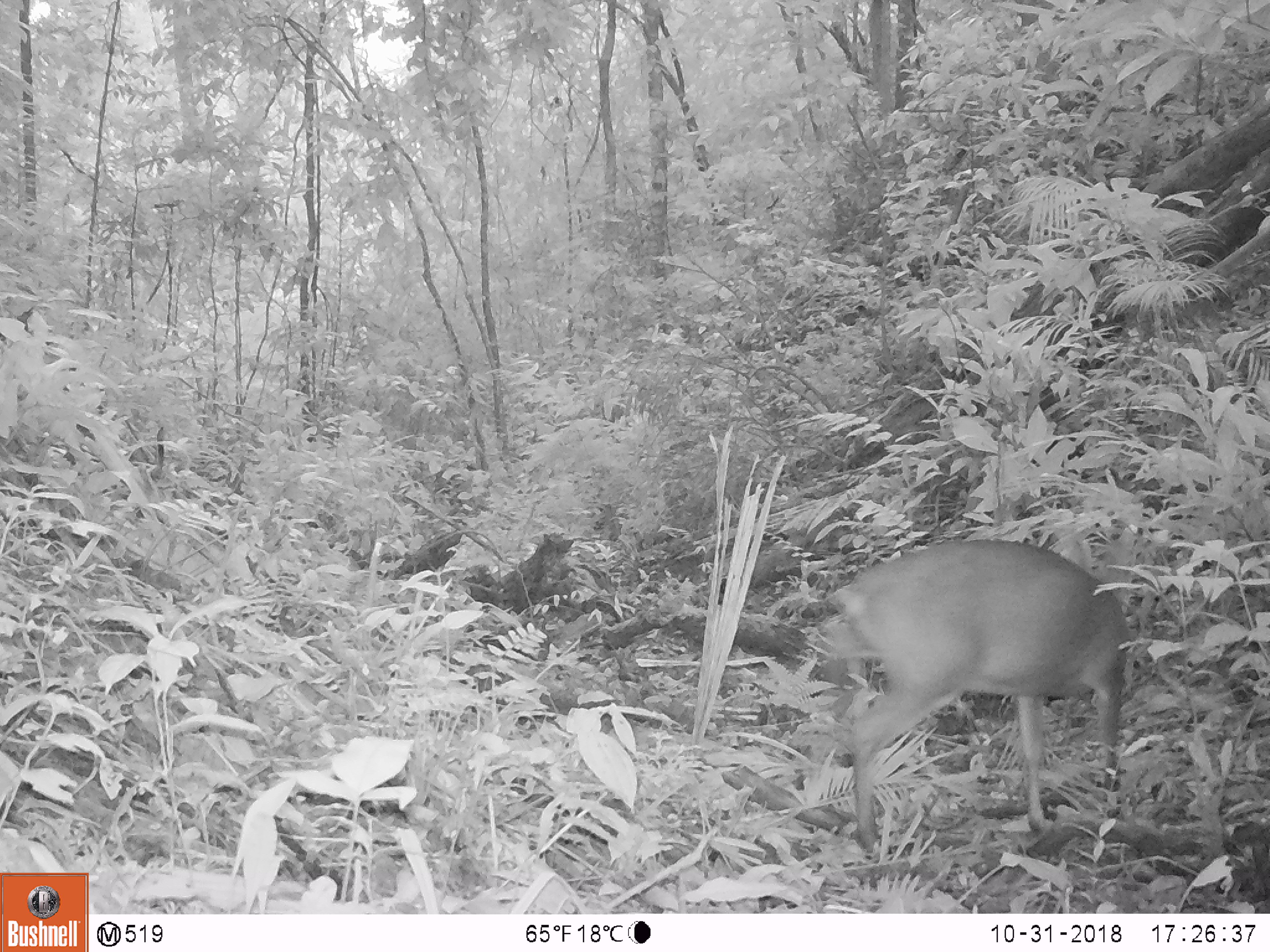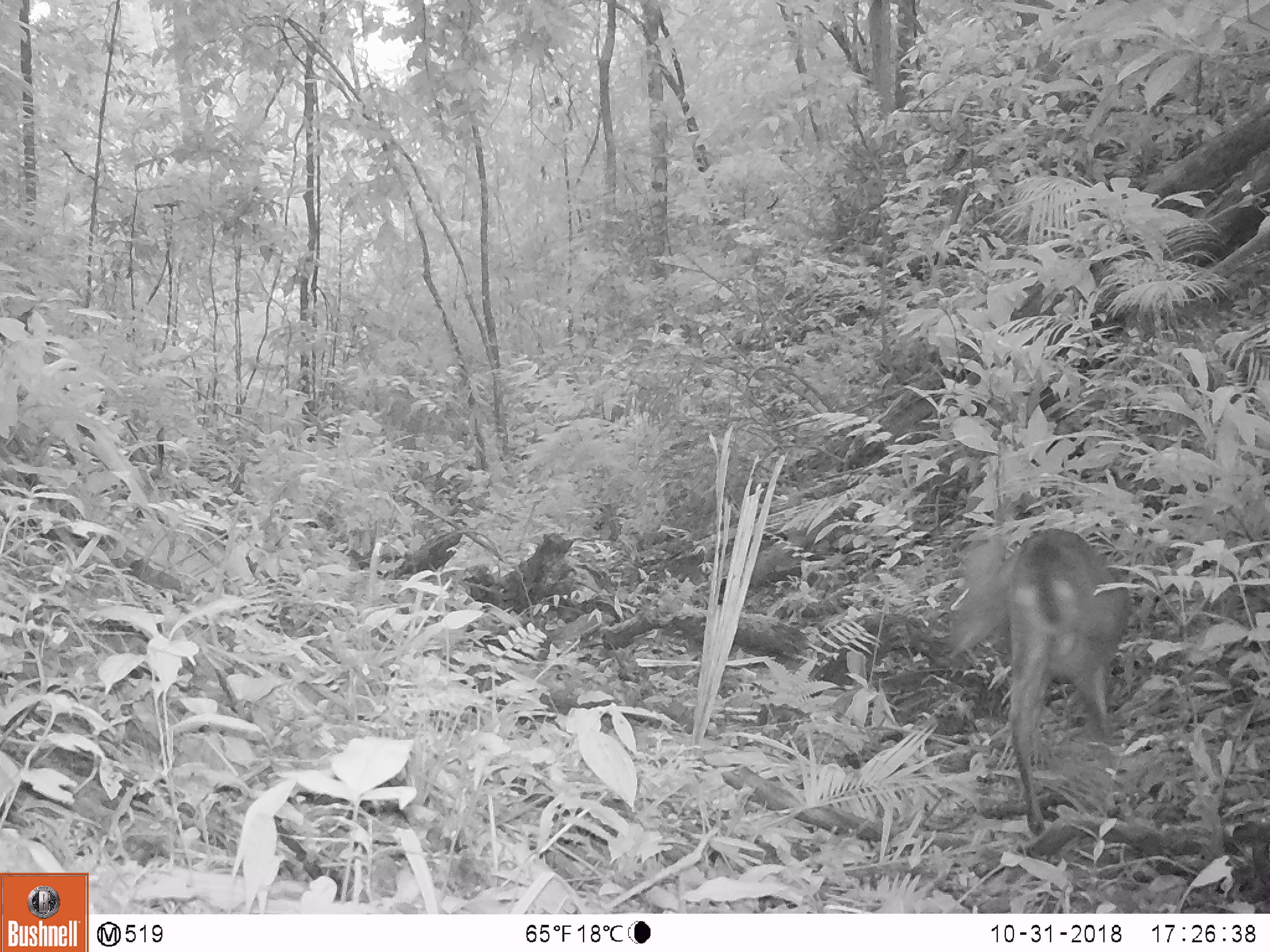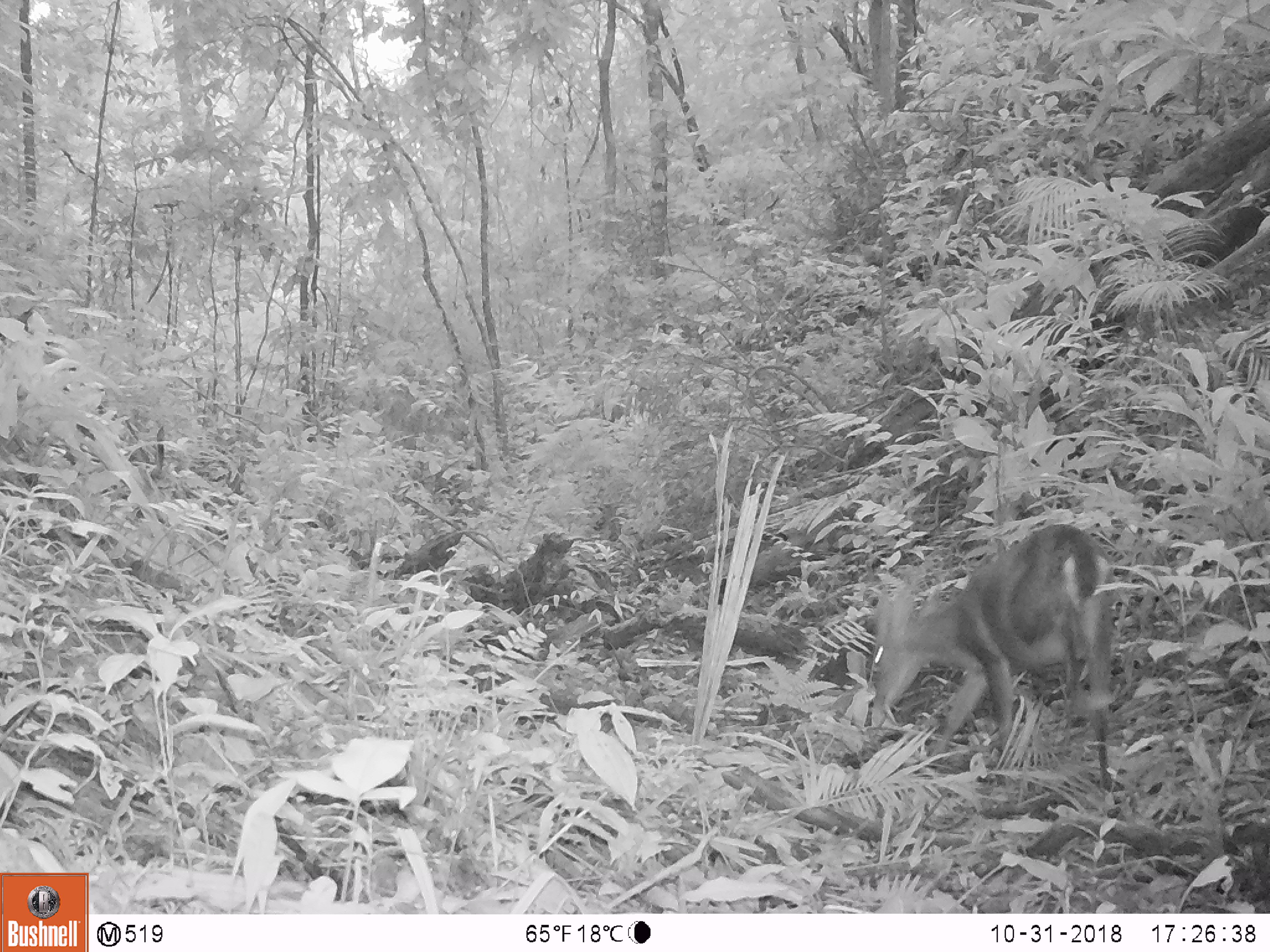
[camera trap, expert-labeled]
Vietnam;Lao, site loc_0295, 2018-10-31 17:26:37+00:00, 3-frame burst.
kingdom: Animalia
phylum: Chordata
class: Mammalia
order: Artiodactyla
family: Cervidae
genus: Muntiacus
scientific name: Muntiacus vuquangensis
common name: large-antlered muntjac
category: large antlered muntjac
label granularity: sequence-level